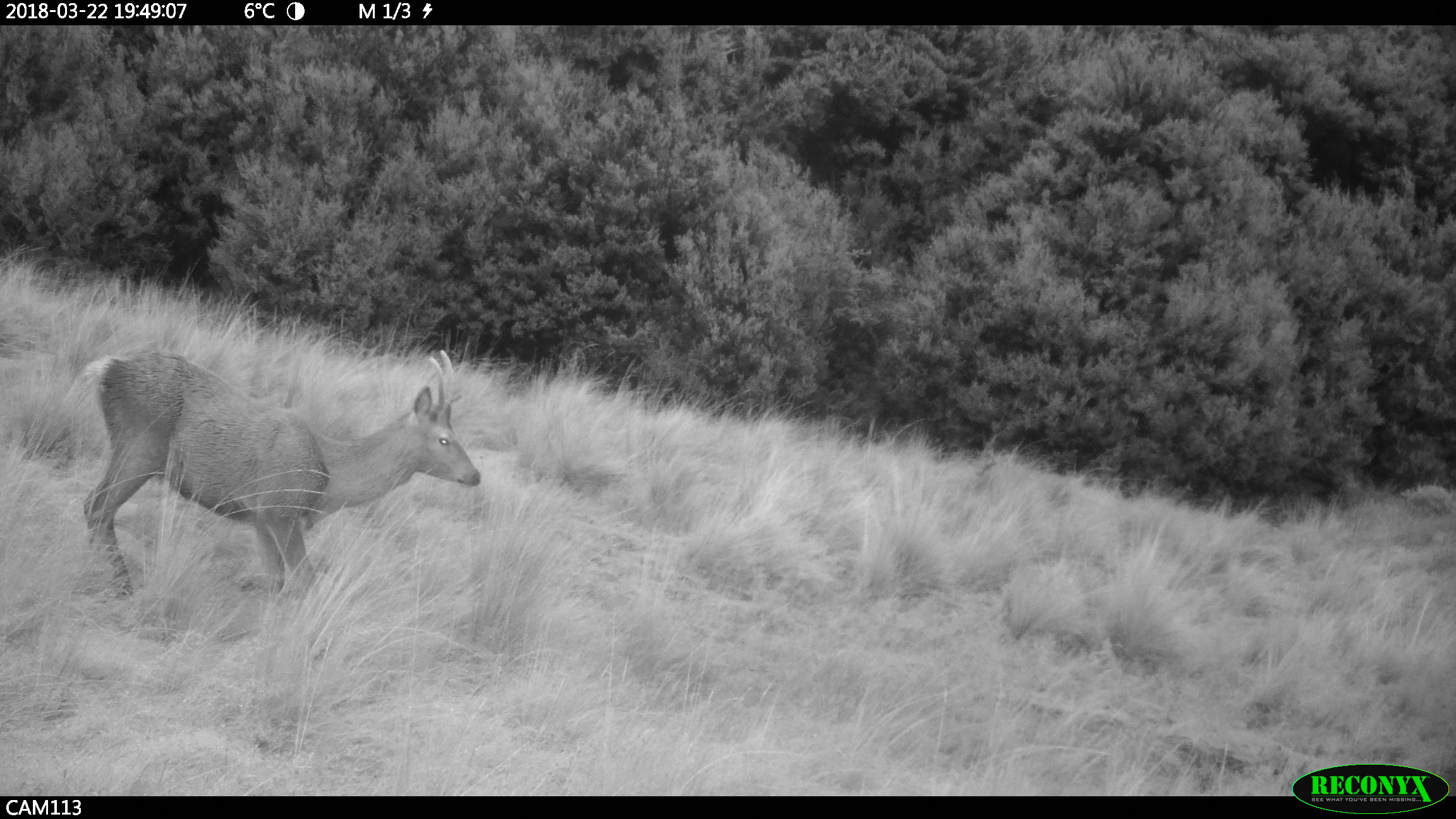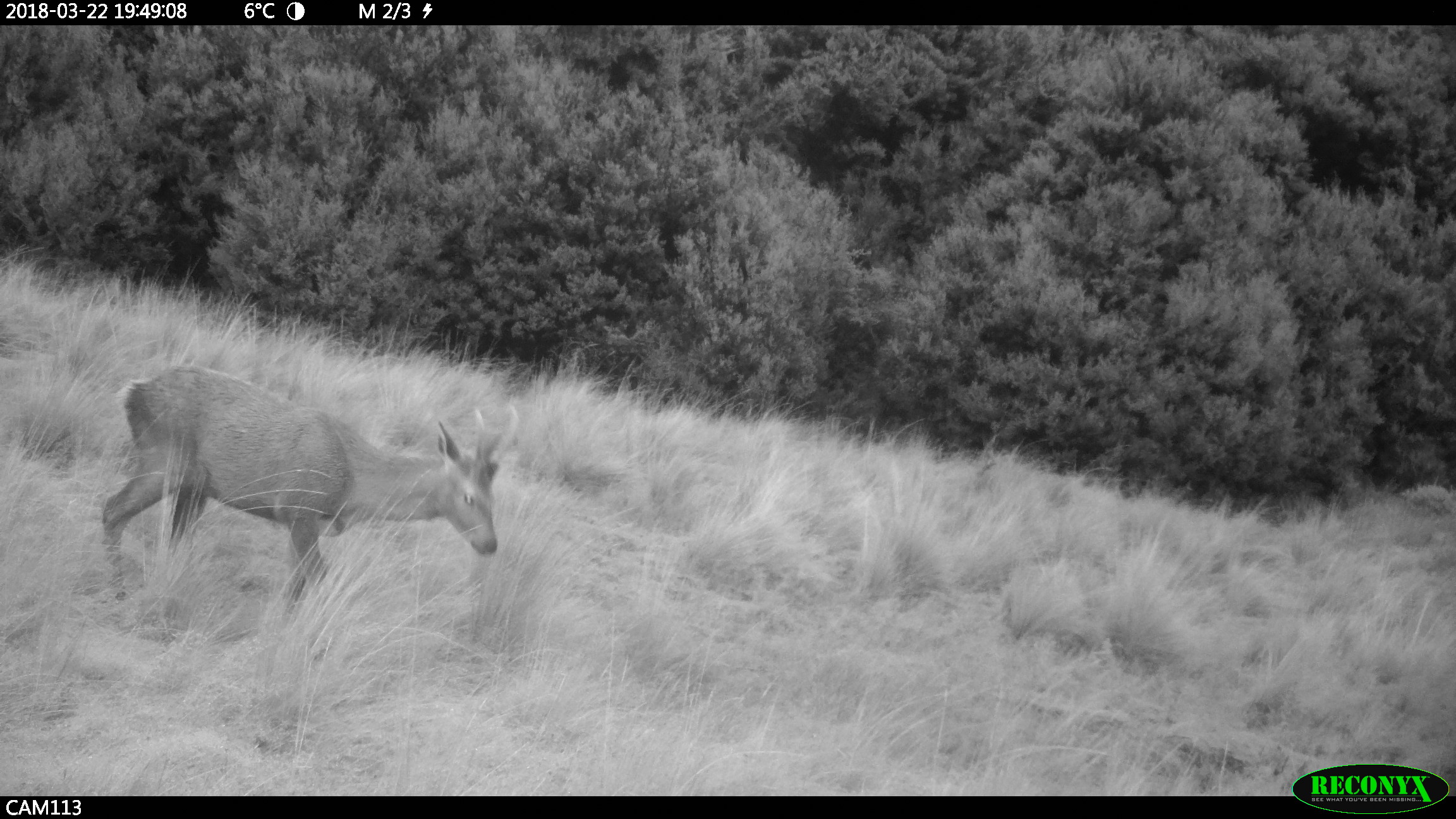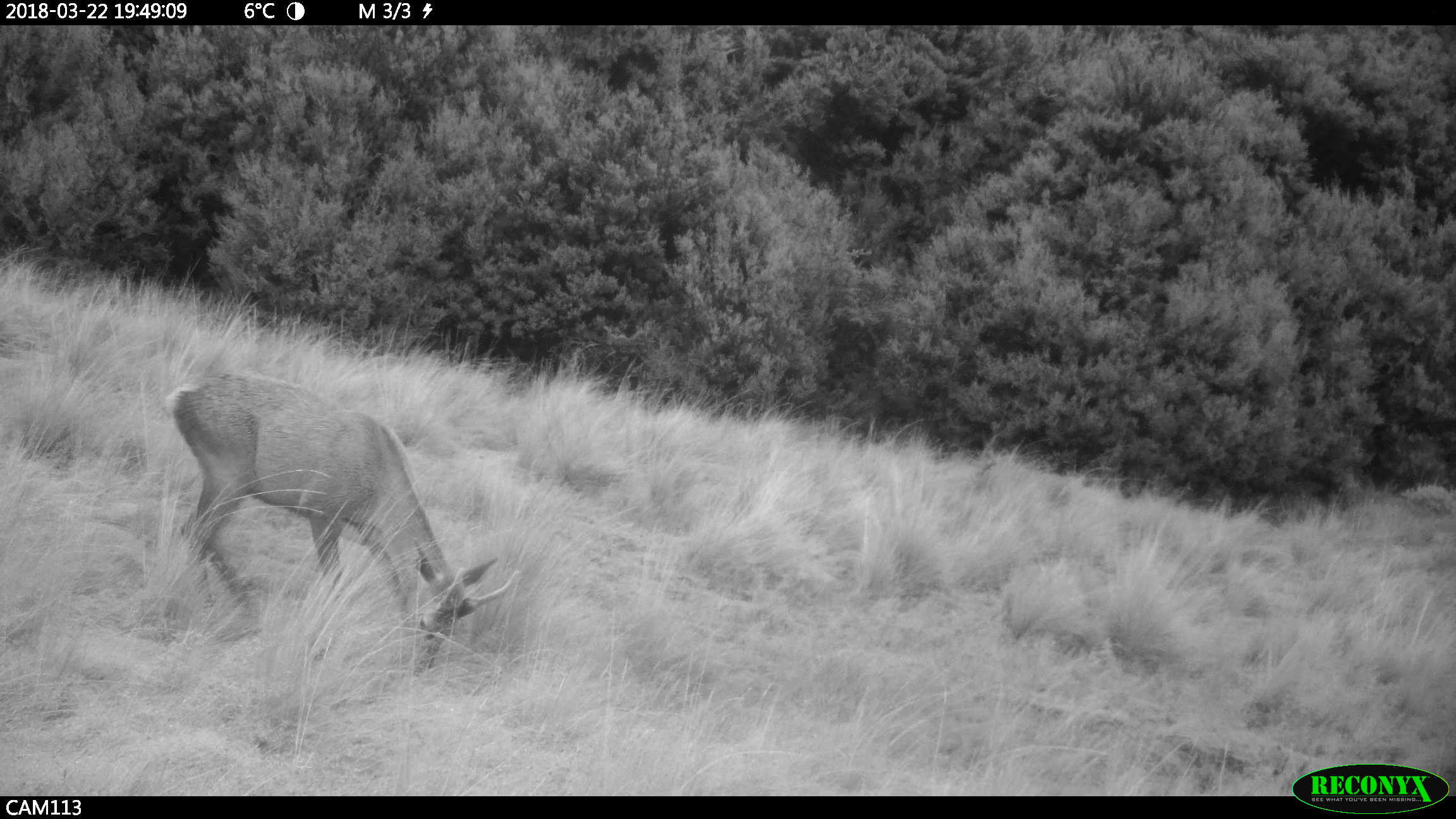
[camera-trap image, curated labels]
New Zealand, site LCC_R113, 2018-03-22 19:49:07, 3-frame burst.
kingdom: Animalia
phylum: Chordata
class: Mammalia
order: Artiodactyla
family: Cervidae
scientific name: Cervidae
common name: deer